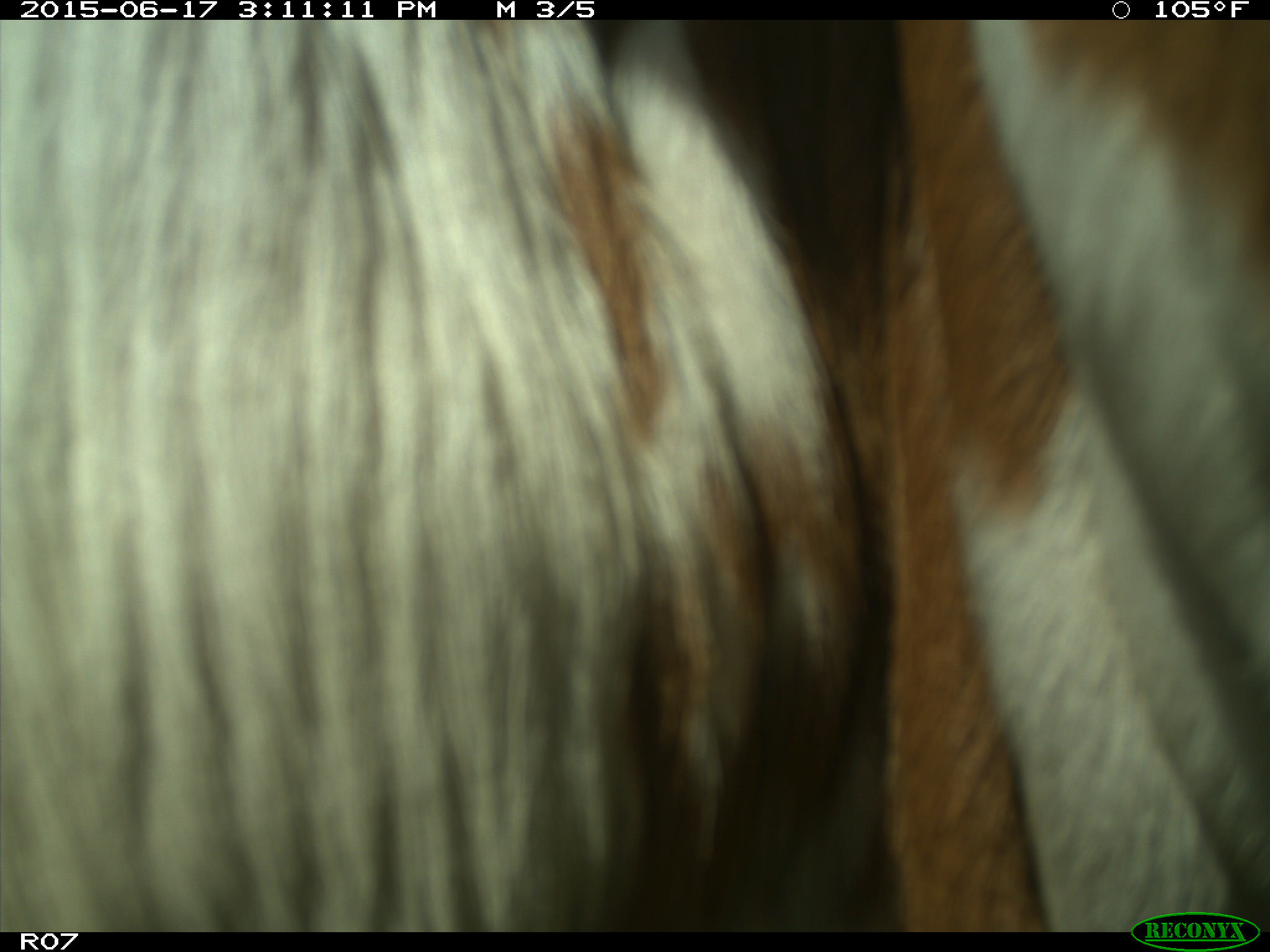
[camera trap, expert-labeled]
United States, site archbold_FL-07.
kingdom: Animalia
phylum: Chordata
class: Mammalia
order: Artiodactyla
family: Bovidae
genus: Bos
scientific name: Bos taurus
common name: domestic cow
Bos taurus (domestic cow).